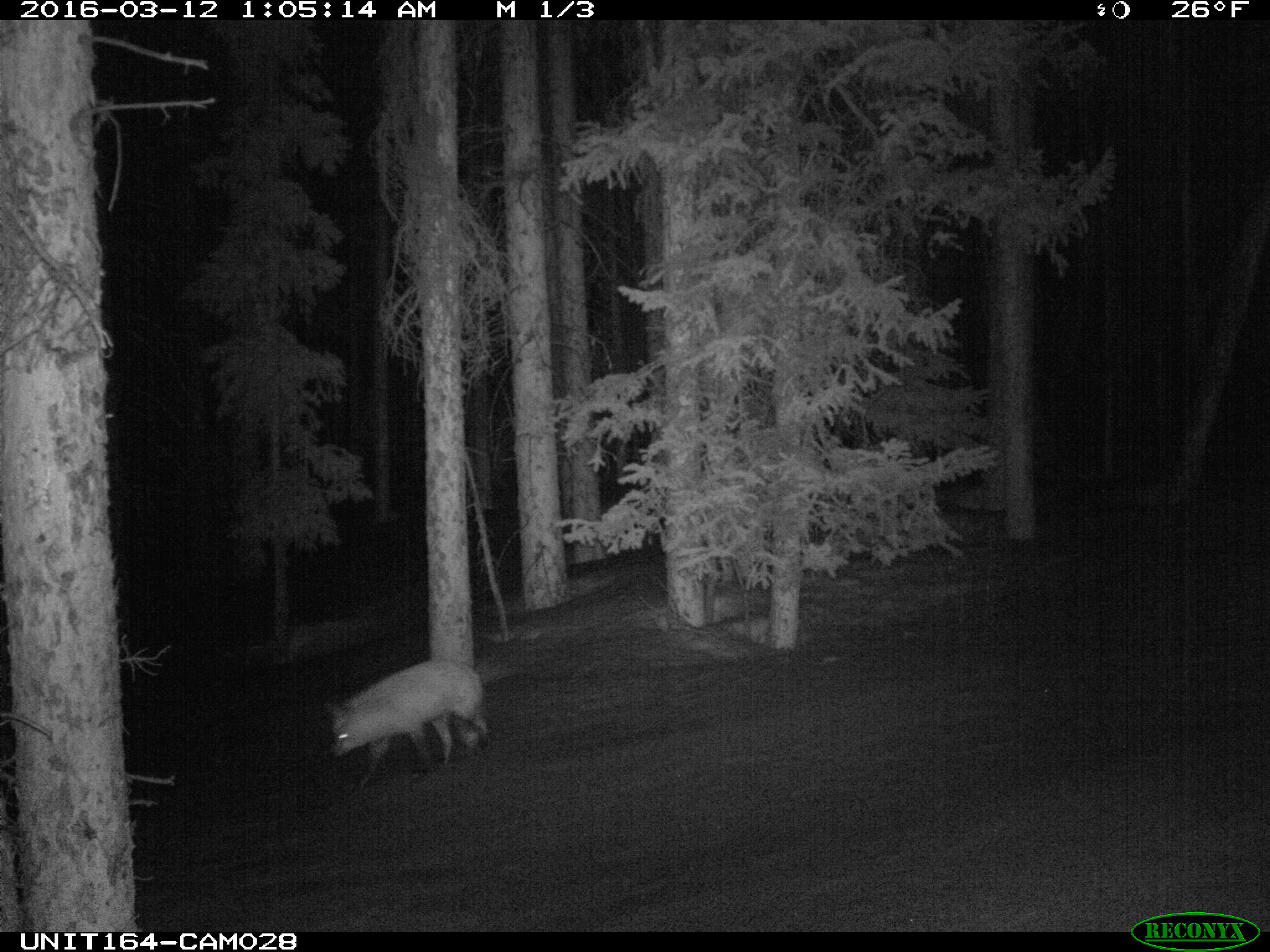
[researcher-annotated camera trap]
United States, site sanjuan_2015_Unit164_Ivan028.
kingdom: Animalia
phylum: Chordata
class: Mammalia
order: Carnivora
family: Canidae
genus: Vulpes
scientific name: Vulpes vulpes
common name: red fox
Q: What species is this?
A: Vulpes vulpes (red fox).